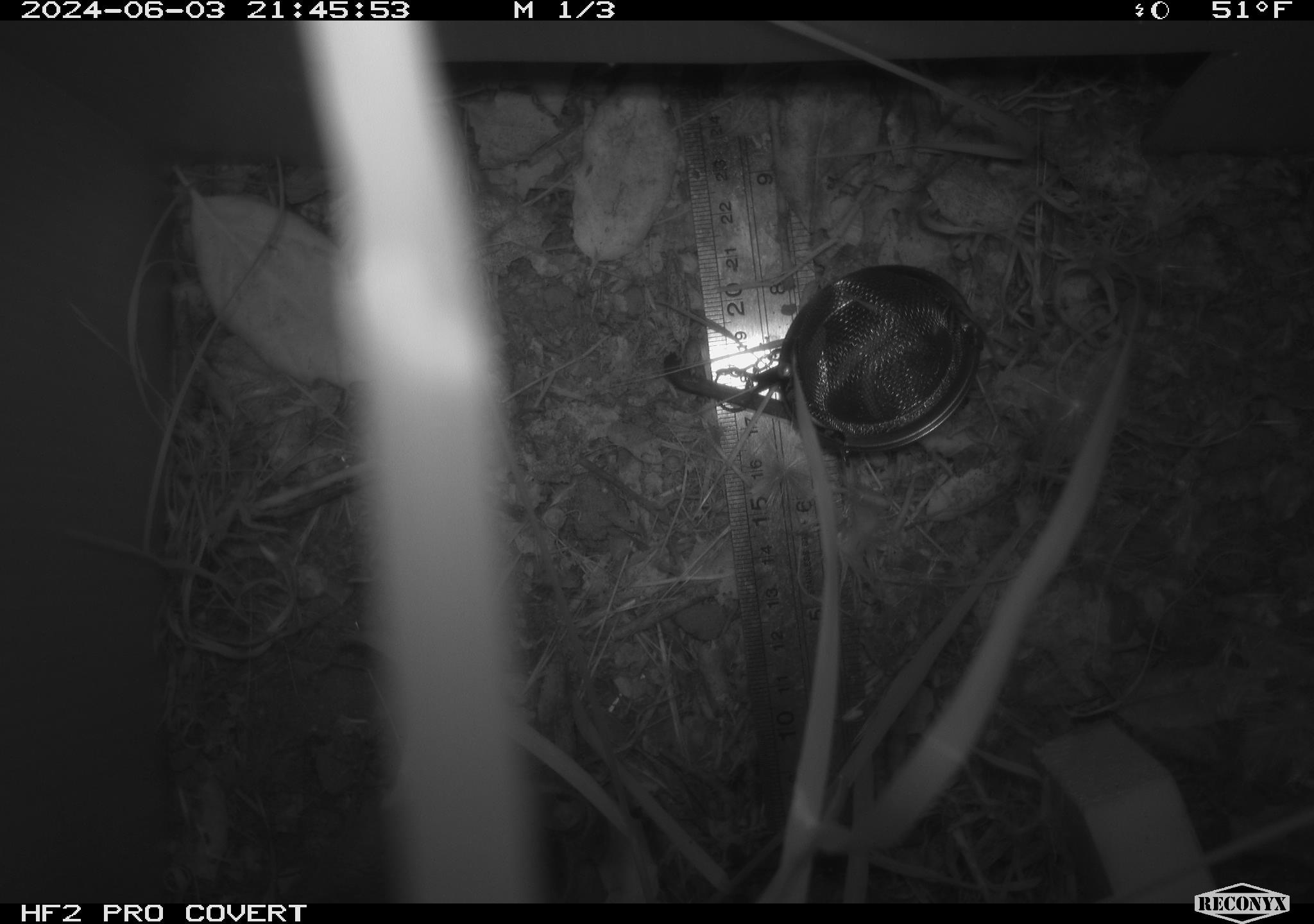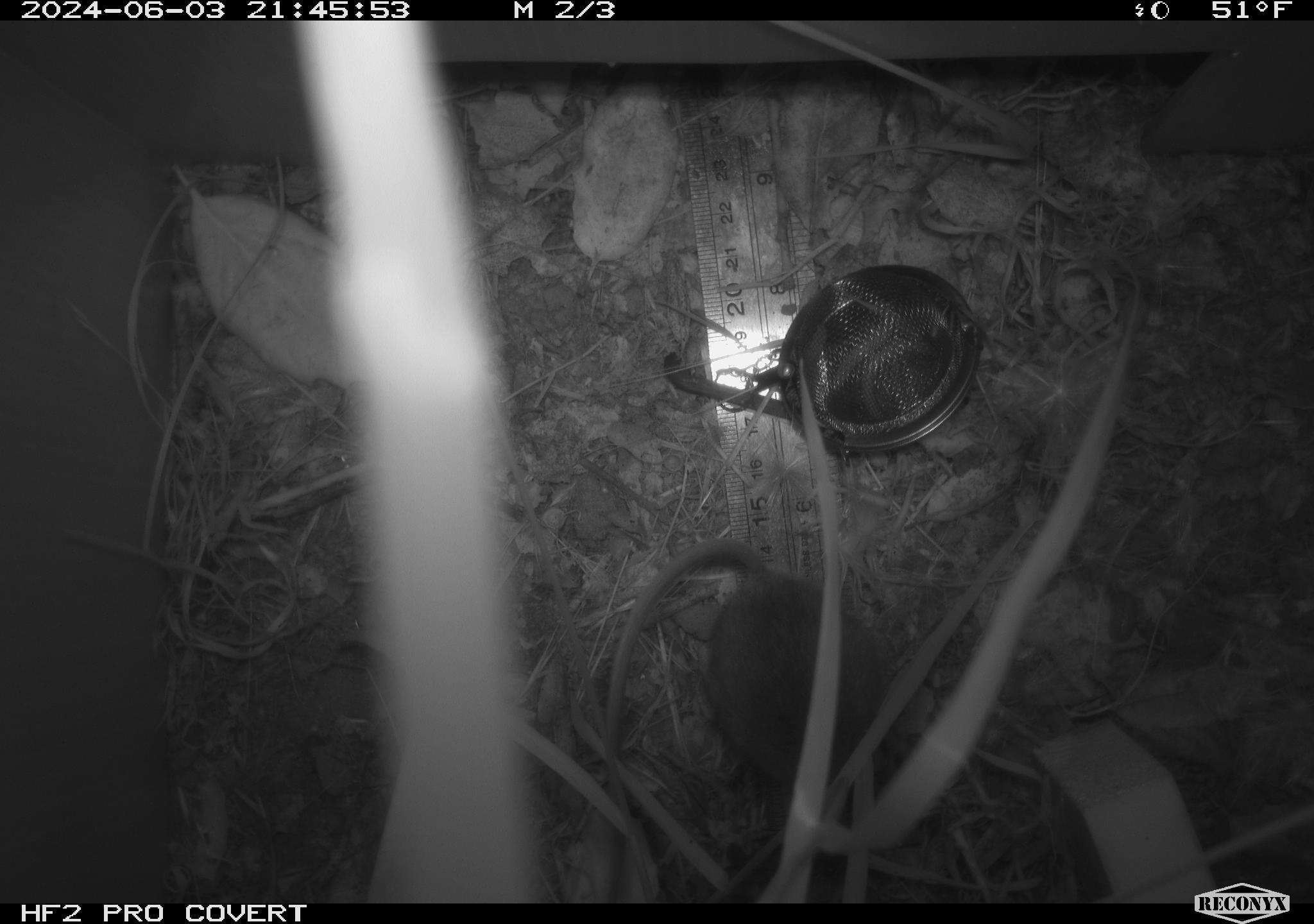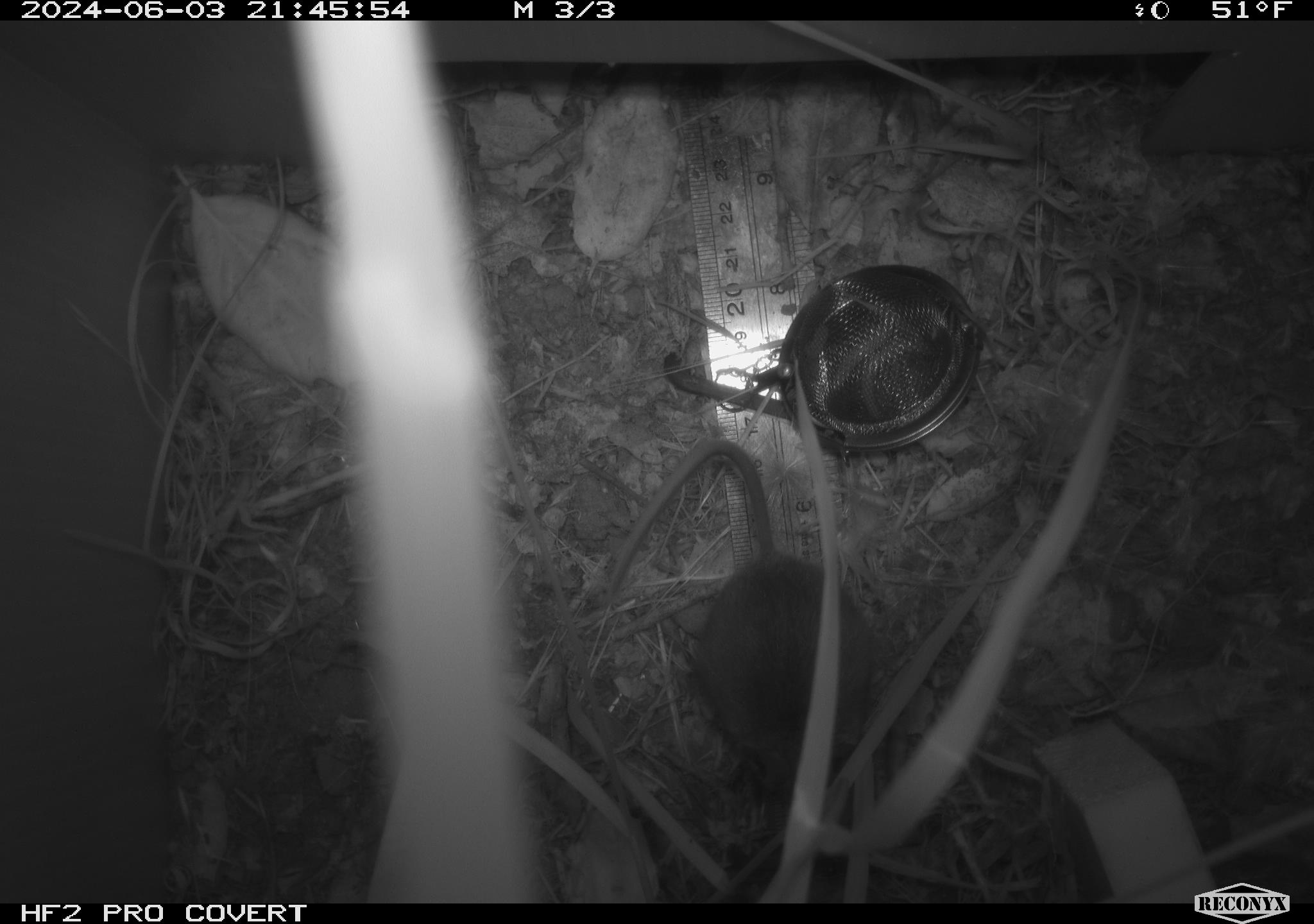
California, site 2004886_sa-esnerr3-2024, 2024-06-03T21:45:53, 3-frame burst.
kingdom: Animalia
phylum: Chordata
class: Mammalia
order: Rodentia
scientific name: Rodentia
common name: rodent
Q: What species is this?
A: Rodent (Rodentia).